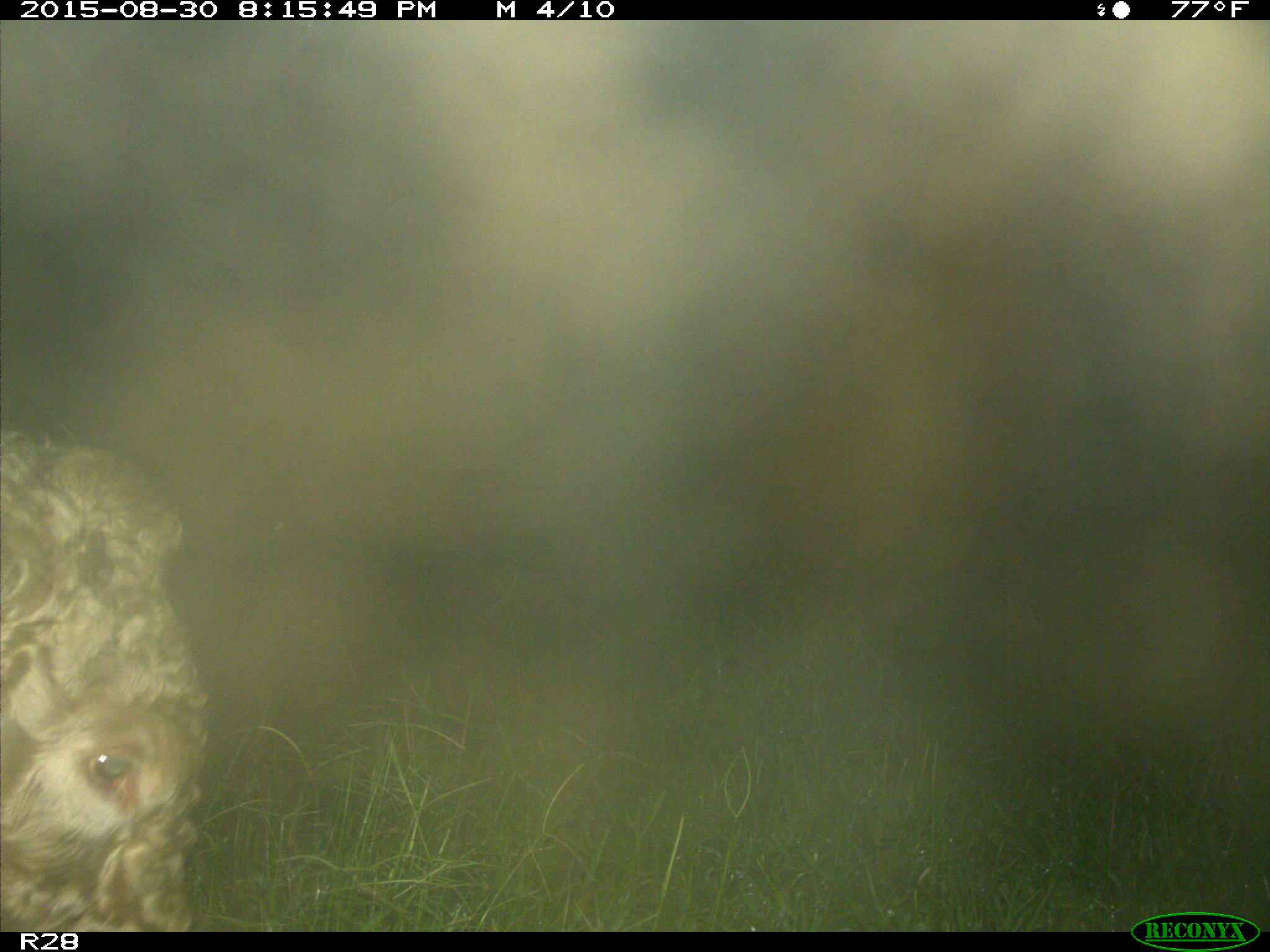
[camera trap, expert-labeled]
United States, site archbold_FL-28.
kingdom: Animalia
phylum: Chordata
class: Mammalia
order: Artiodactyla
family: Bovidae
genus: Bos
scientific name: Bos taurus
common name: domestic cow